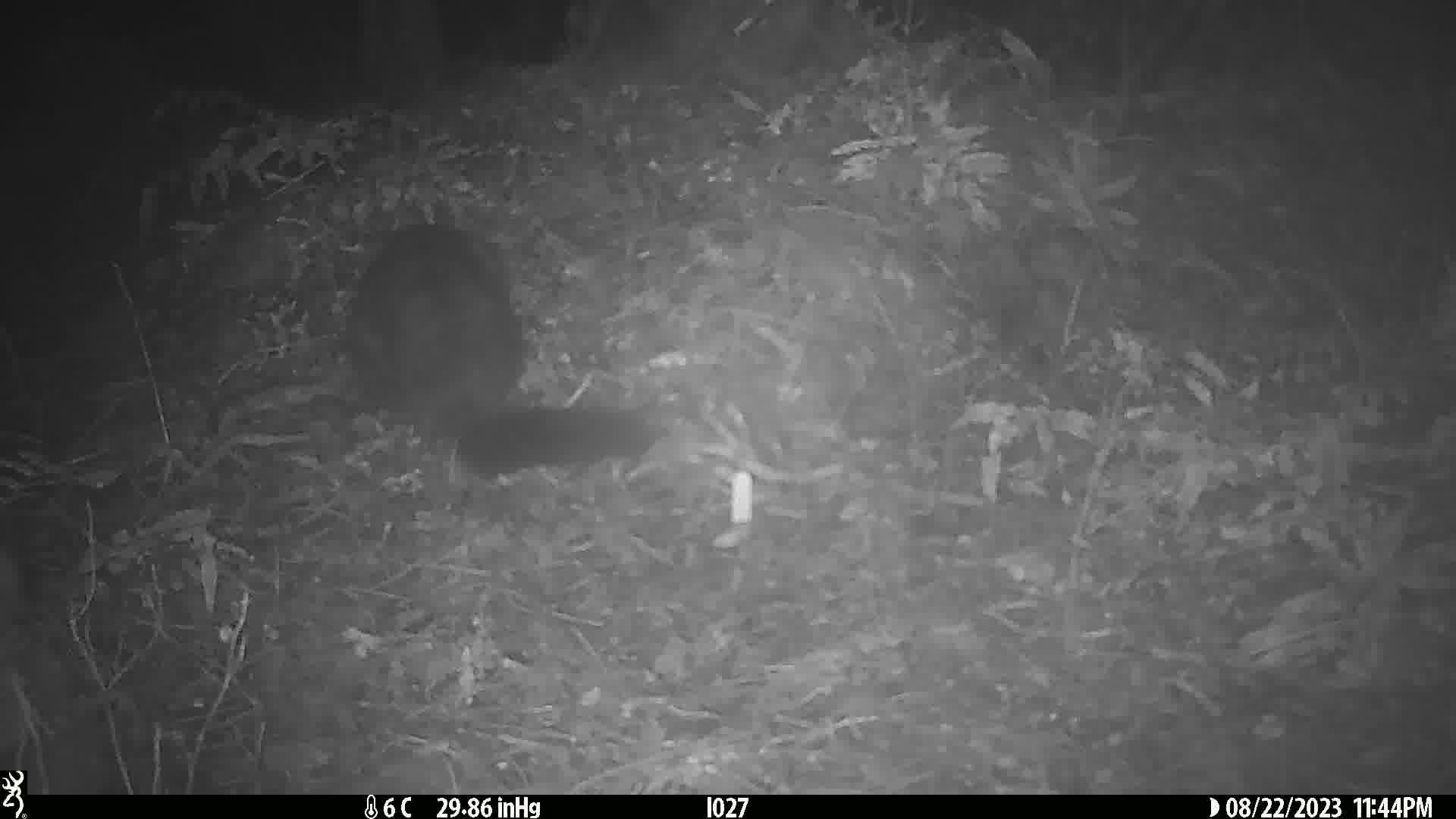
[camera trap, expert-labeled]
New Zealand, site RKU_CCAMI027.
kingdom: Animalia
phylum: Chordata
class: Mammalia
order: Diprotodontia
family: Phalangeridae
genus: Trichosurus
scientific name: Trichosurus vulpecula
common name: common brushtail possum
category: possum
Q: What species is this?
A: Possum (common brushtail possum) (Trichosurus vulpecula).